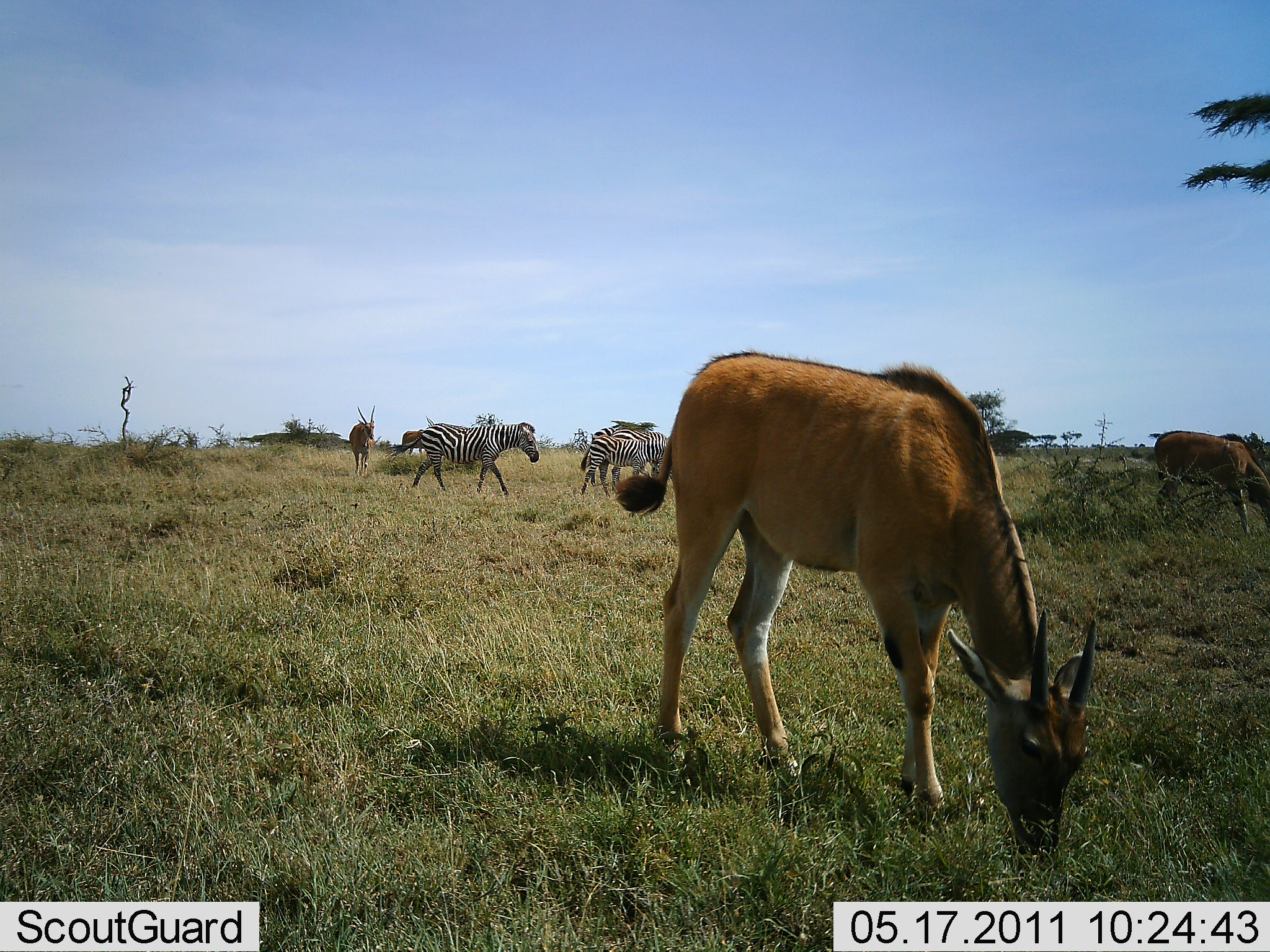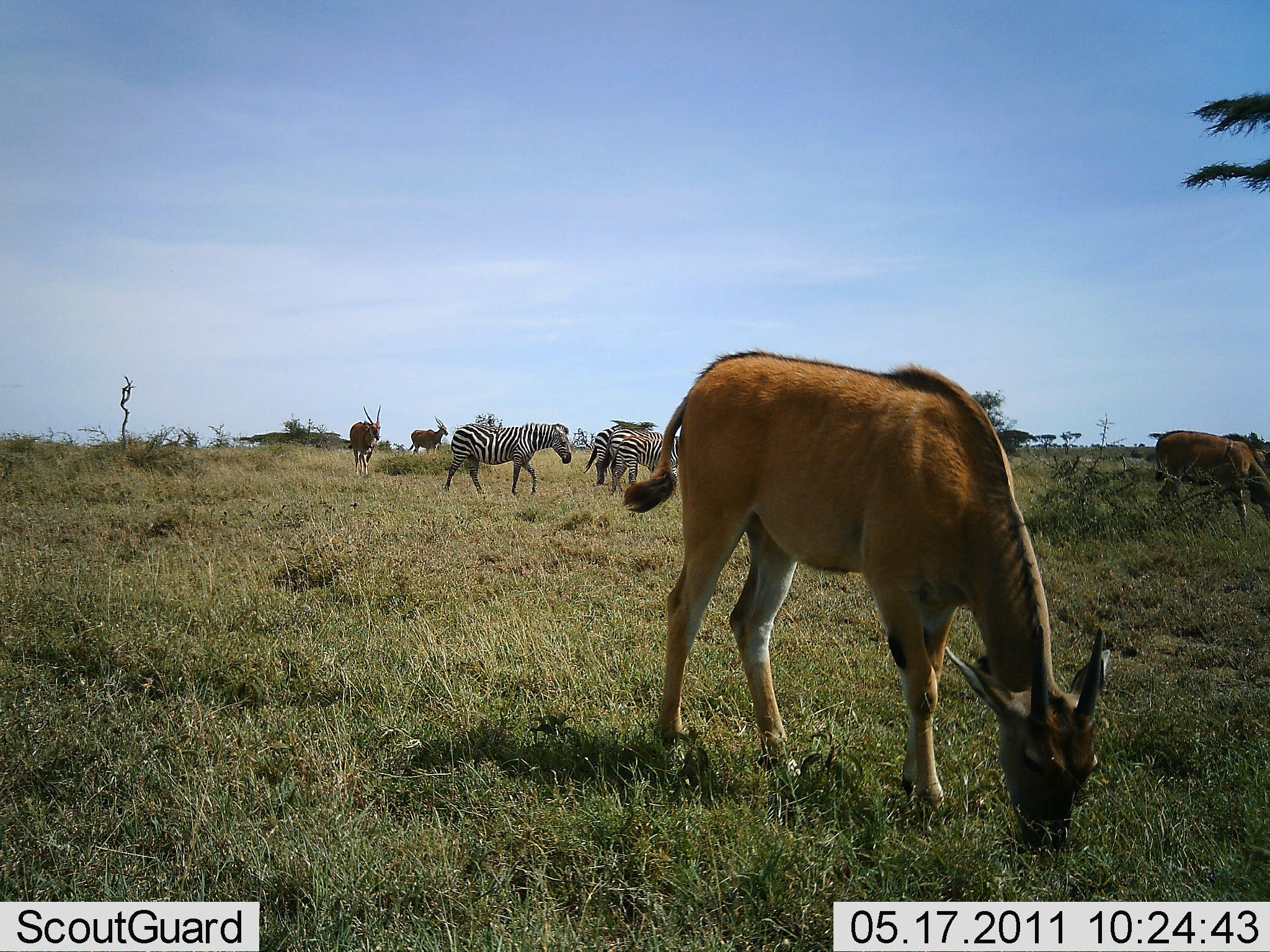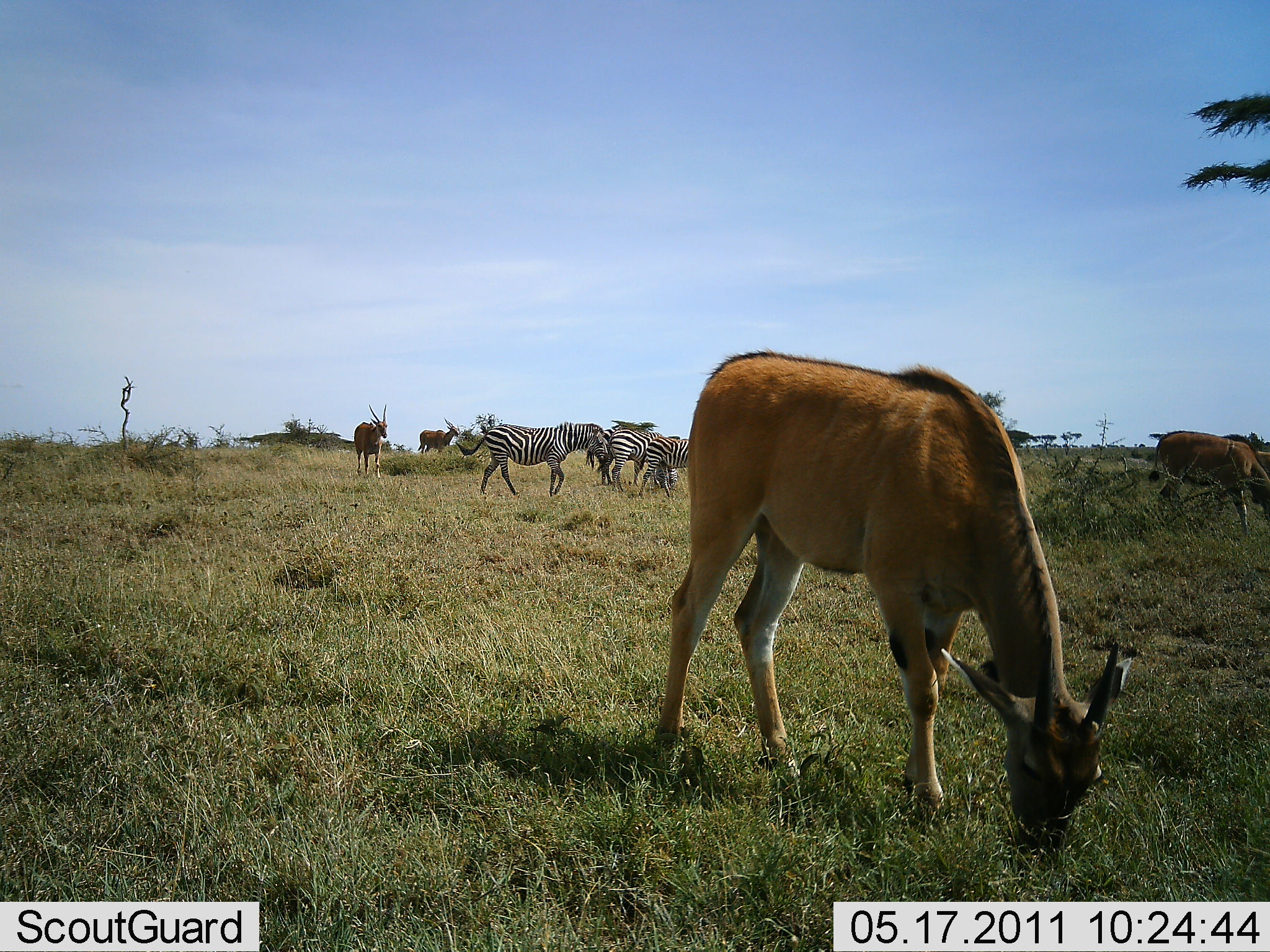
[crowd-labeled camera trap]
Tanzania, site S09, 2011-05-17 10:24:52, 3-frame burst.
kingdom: Animalia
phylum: Chordata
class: Mammalia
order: Artiodactyla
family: Bovidae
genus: Tragelaphus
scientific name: Tragelaphus oryx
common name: eland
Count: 4.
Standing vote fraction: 27%.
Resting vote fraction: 0%.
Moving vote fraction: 73%.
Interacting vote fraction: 0%.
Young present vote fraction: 27%.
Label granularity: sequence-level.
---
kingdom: Animalia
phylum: Chordata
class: Mammalia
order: Perissodactyla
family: Equidae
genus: Equus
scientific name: Equus quagga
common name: plains zebra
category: zebra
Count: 3.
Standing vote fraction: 45%.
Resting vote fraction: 0%.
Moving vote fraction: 75%.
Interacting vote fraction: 0%.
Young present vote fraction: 0%.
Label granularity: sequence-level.